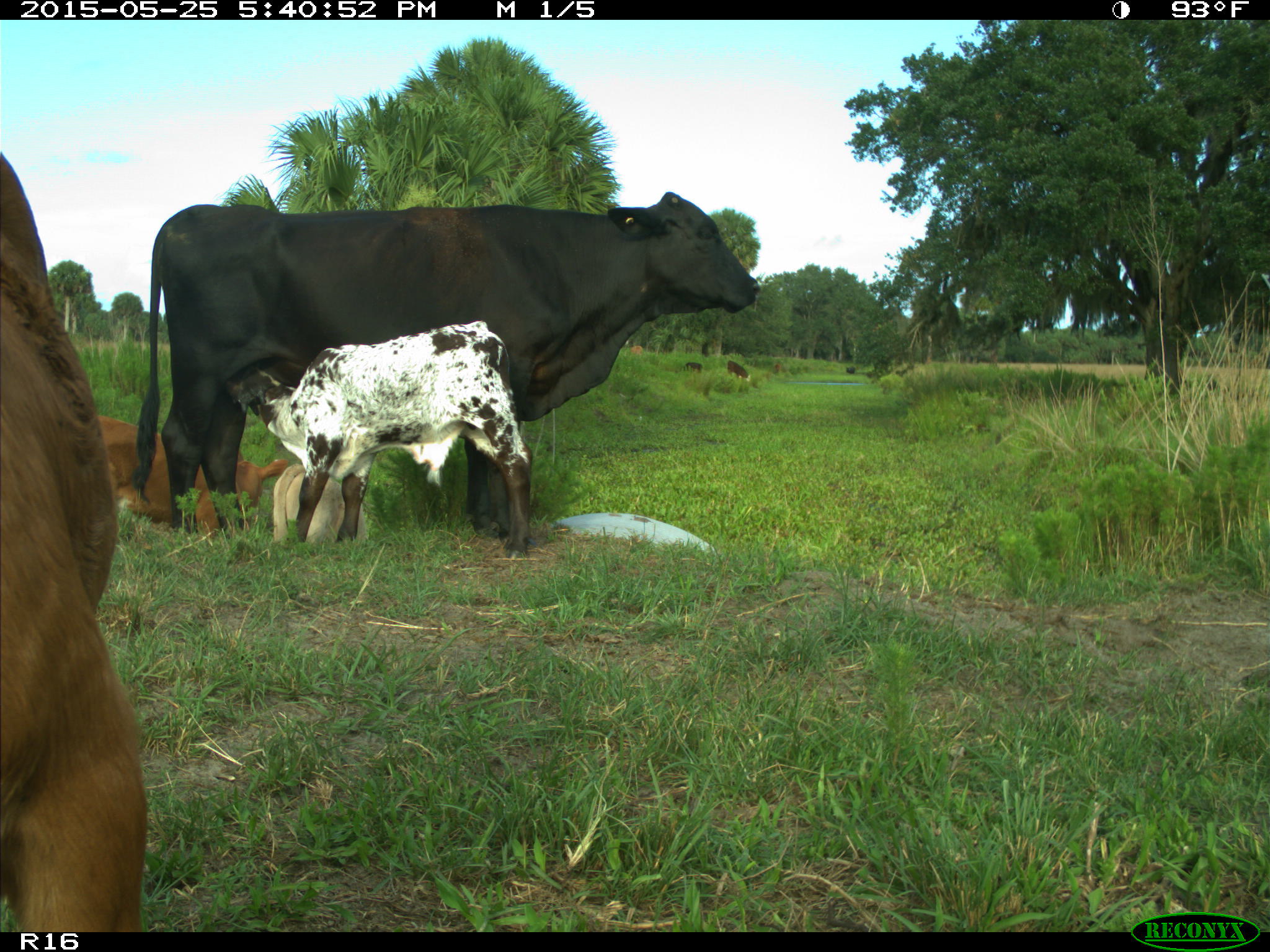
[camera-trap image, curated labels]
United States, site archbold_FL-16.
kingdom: Animalia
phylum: Chordata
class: Mammalia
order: Artiodactyla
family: Bovidae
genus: Bos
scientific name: Bos taurus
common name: domestic cow